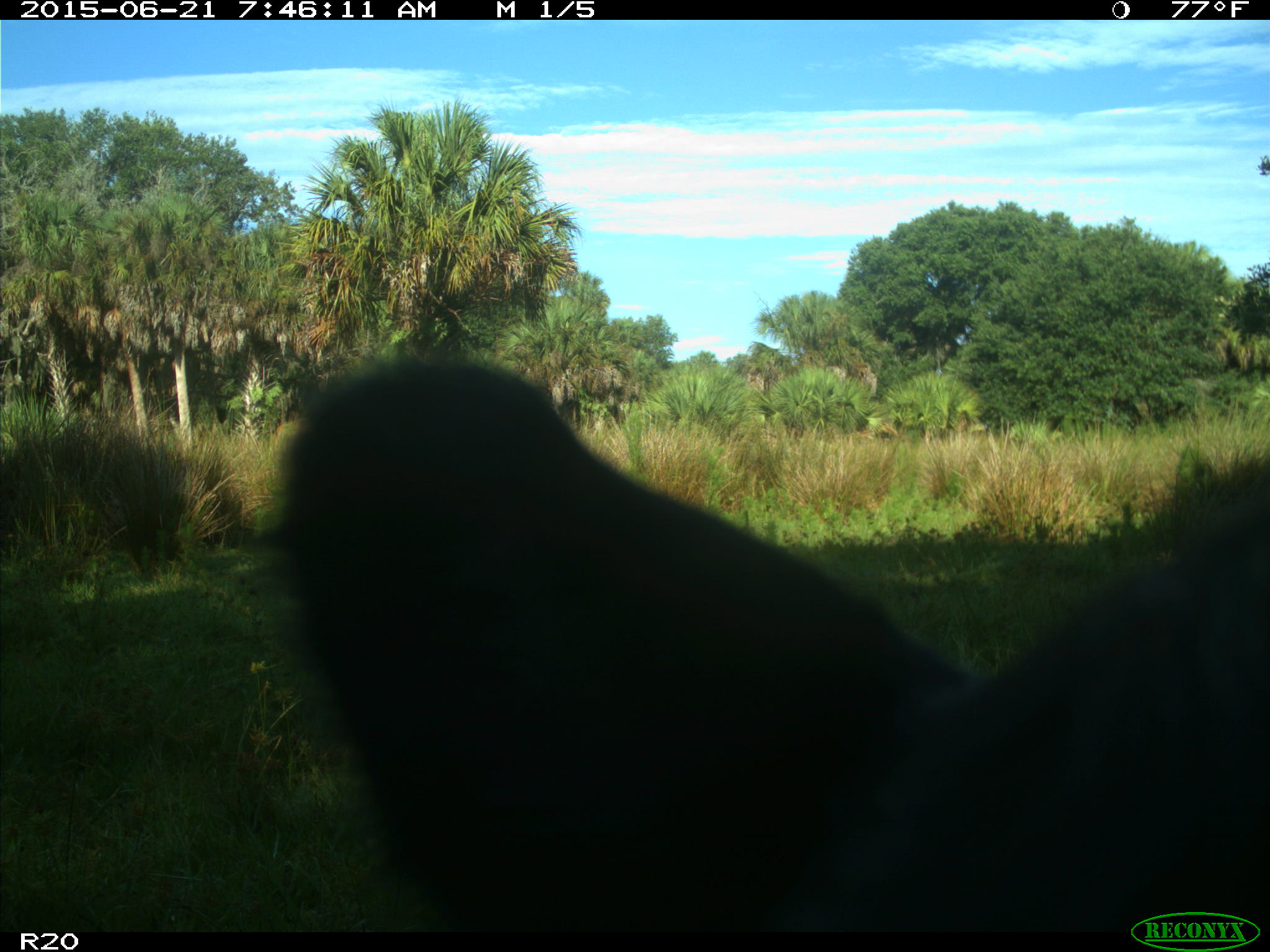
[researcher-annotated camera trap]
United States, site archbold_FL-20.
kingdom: Animalia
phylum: Chordata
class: Mammalia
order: Artiodactyla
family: Bovidae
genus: Bos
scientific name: Bos taurus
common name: domestic cow